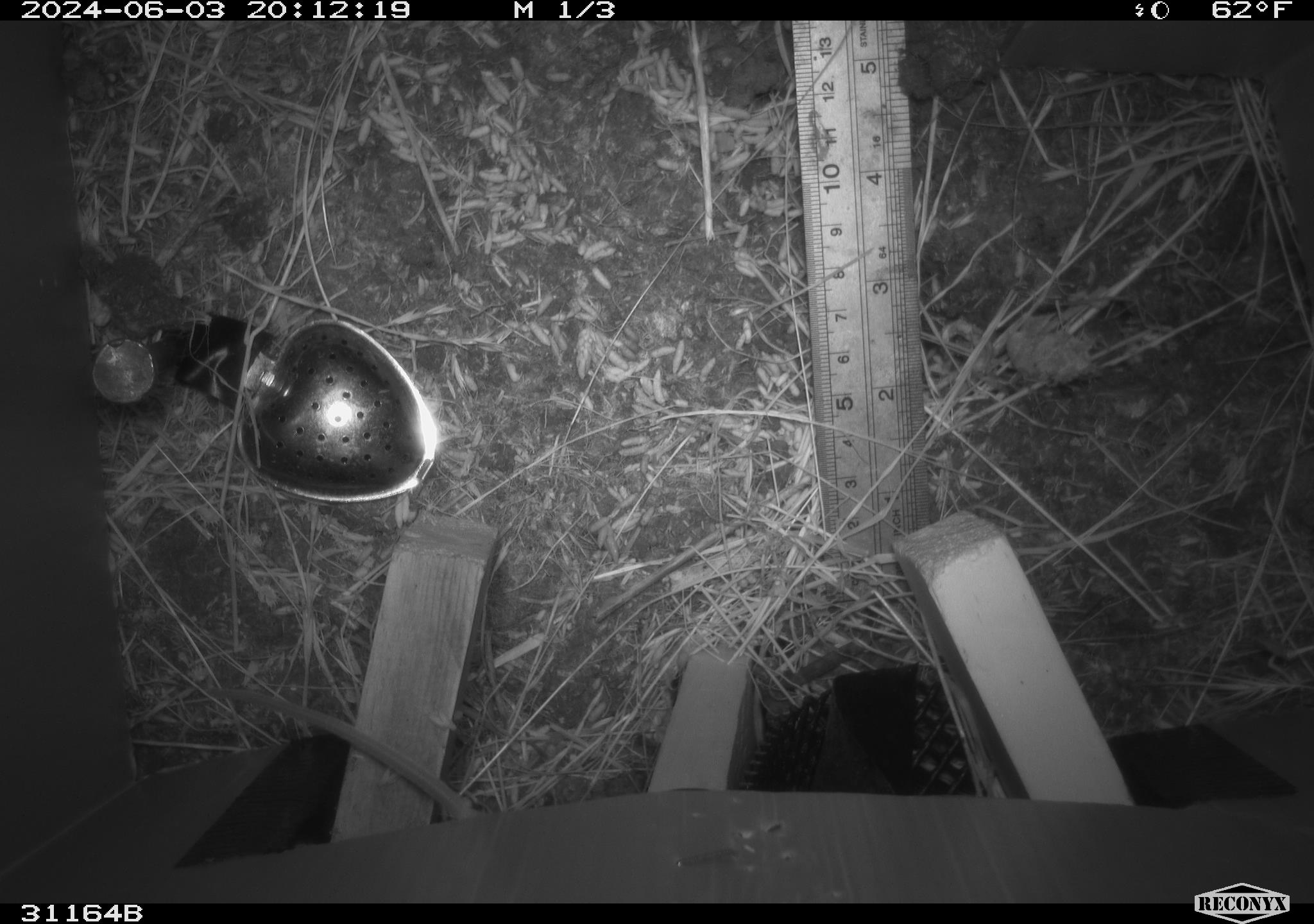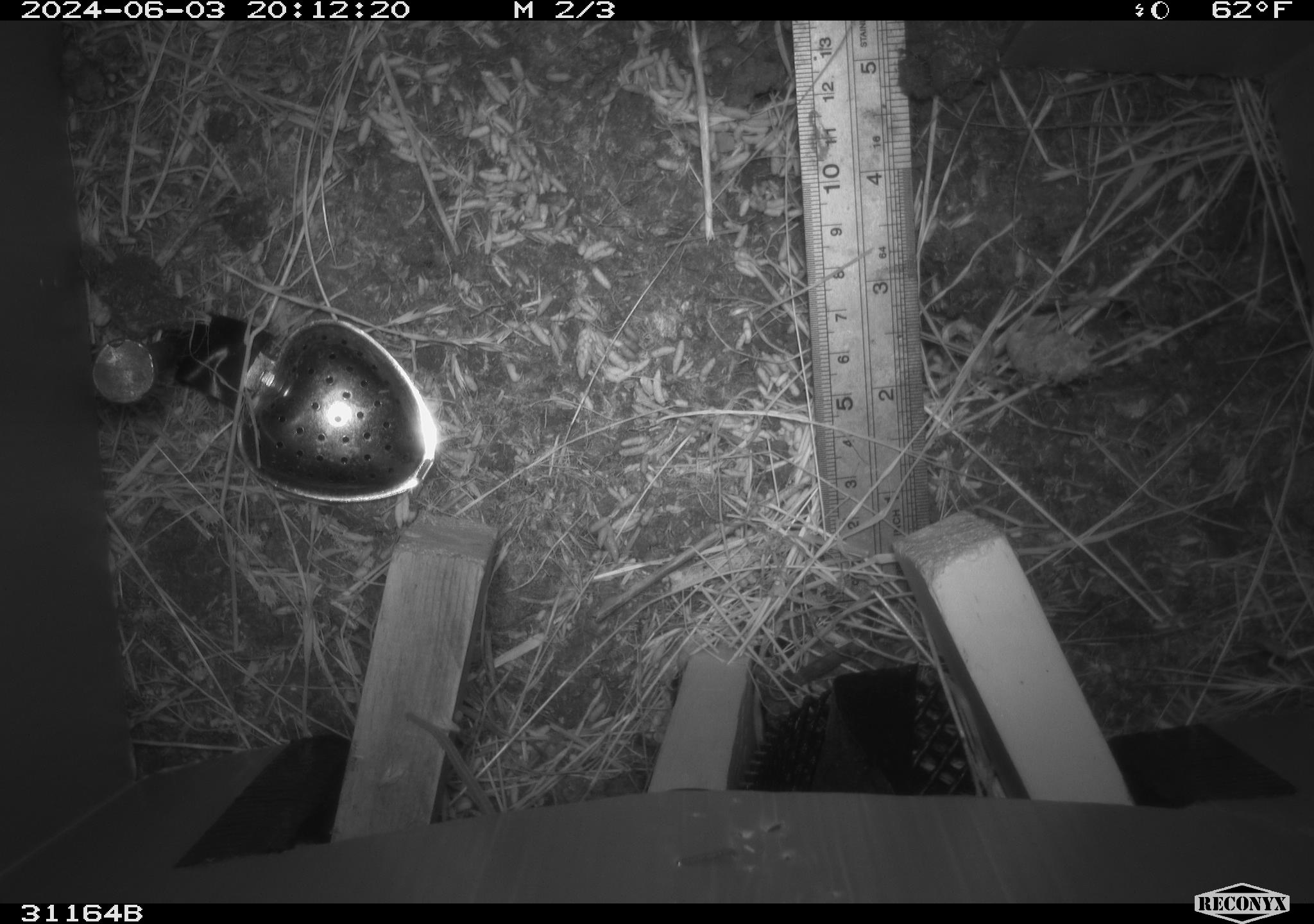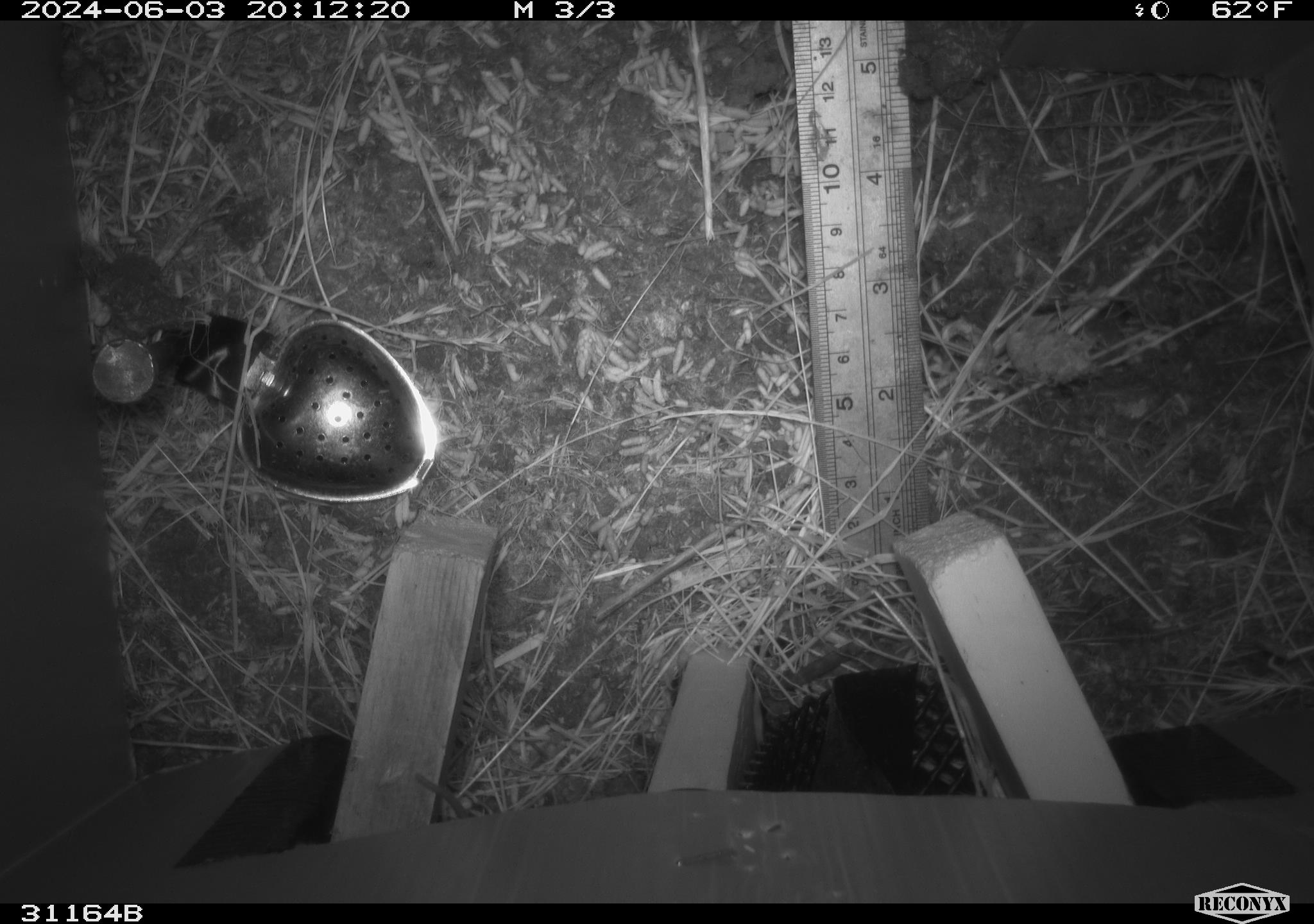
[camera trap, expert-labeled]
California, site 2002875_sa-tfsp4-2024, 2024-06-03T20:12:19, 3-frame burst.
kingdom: Animalia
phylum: Chordata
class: Mammalia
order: Rodentia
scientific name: Rodentia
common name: mouse species